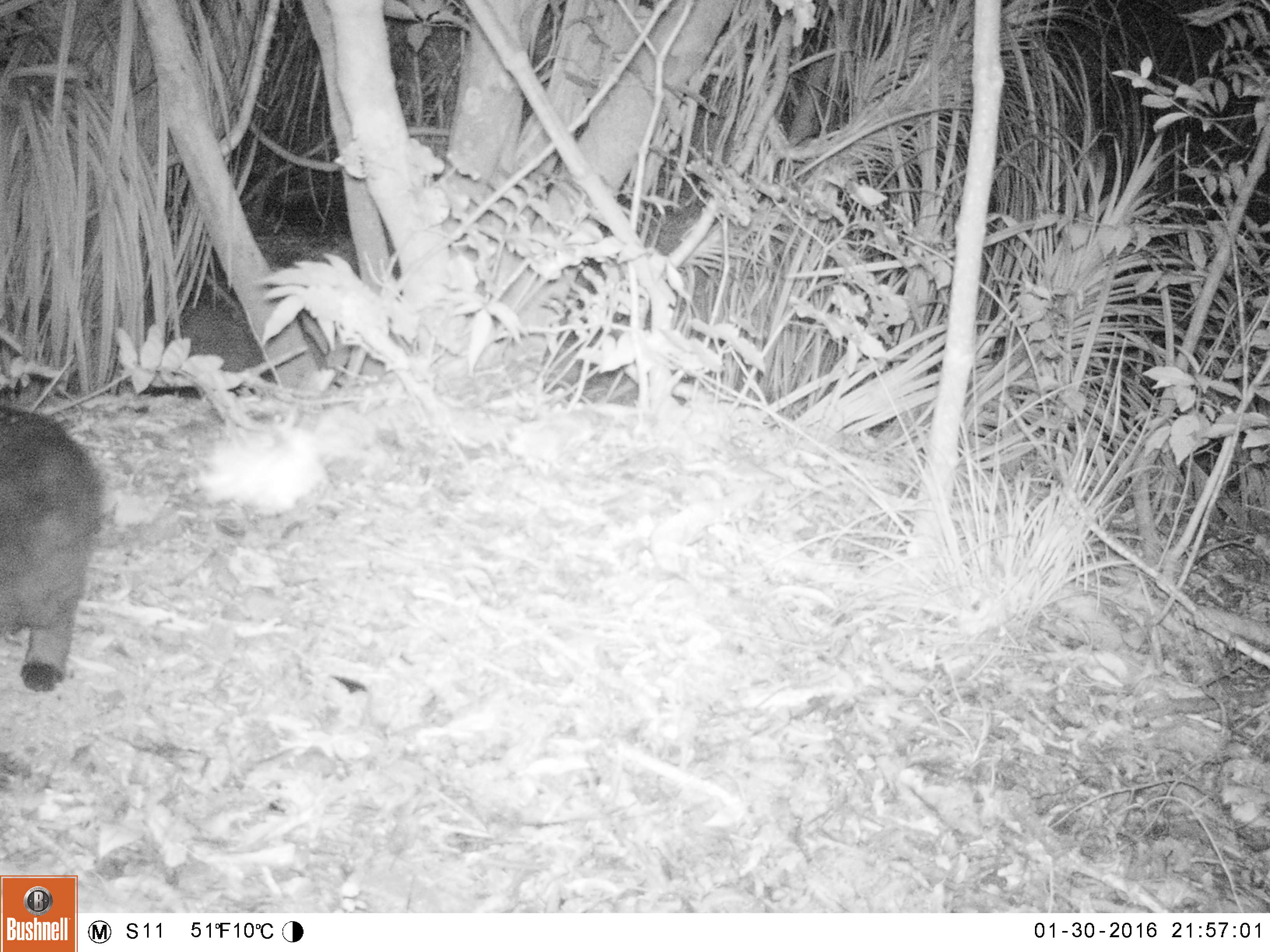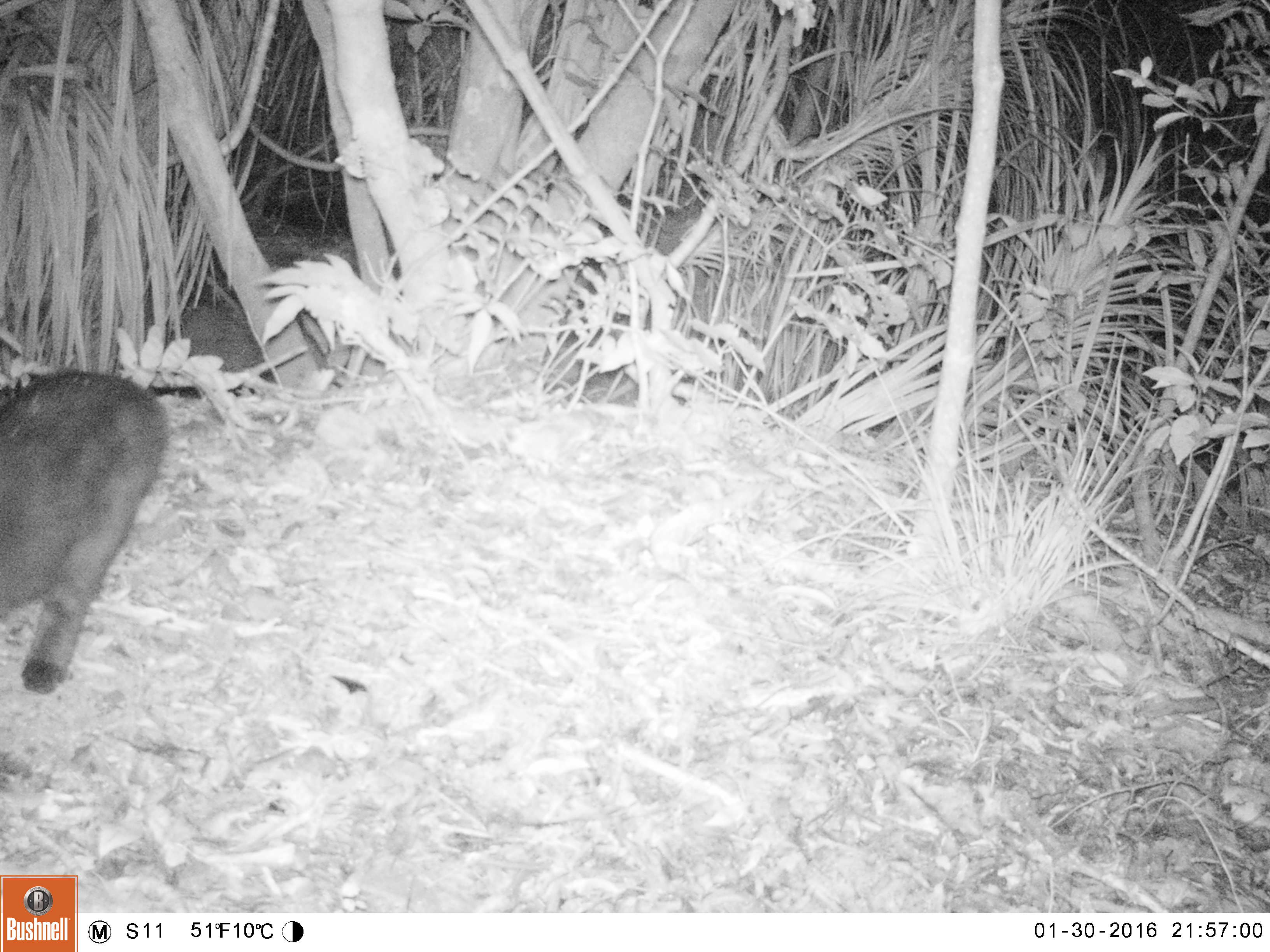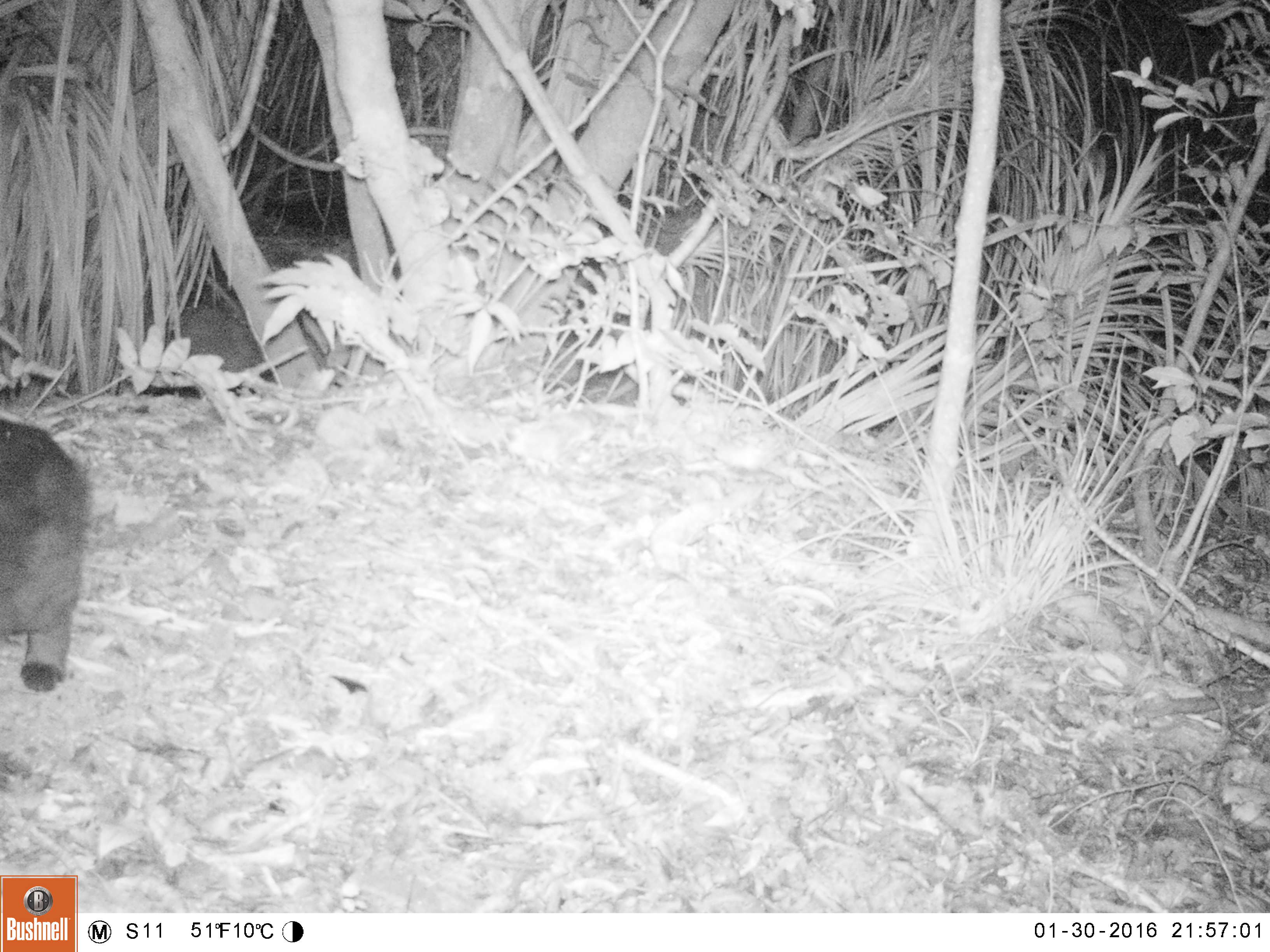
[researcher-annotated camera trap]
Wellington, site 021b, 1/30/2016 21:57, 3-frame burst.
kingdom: Animalia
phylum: Chordata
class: Mammalia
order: Carnivora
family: Felidae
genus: Felis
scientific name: Felis catus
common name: cat